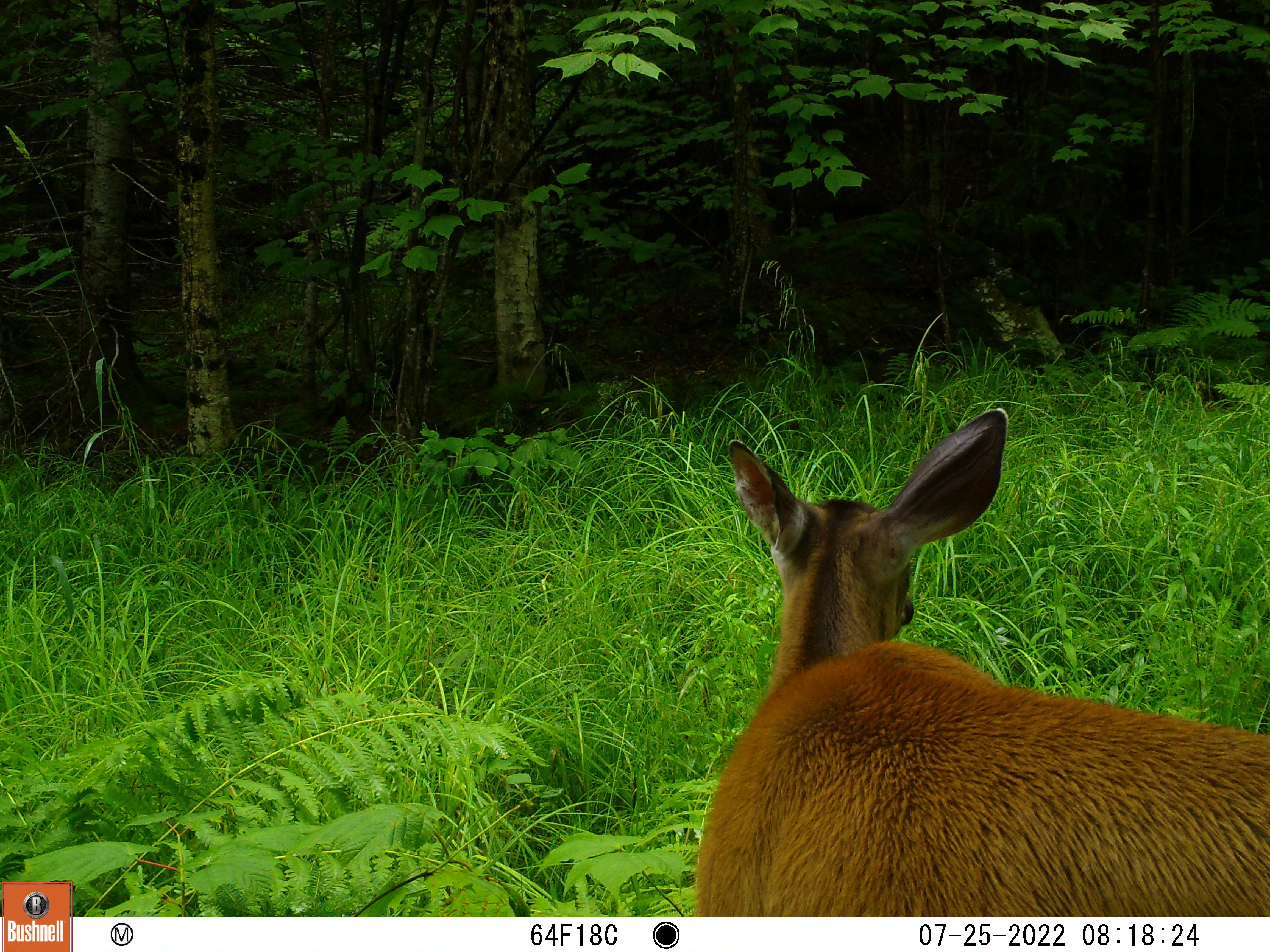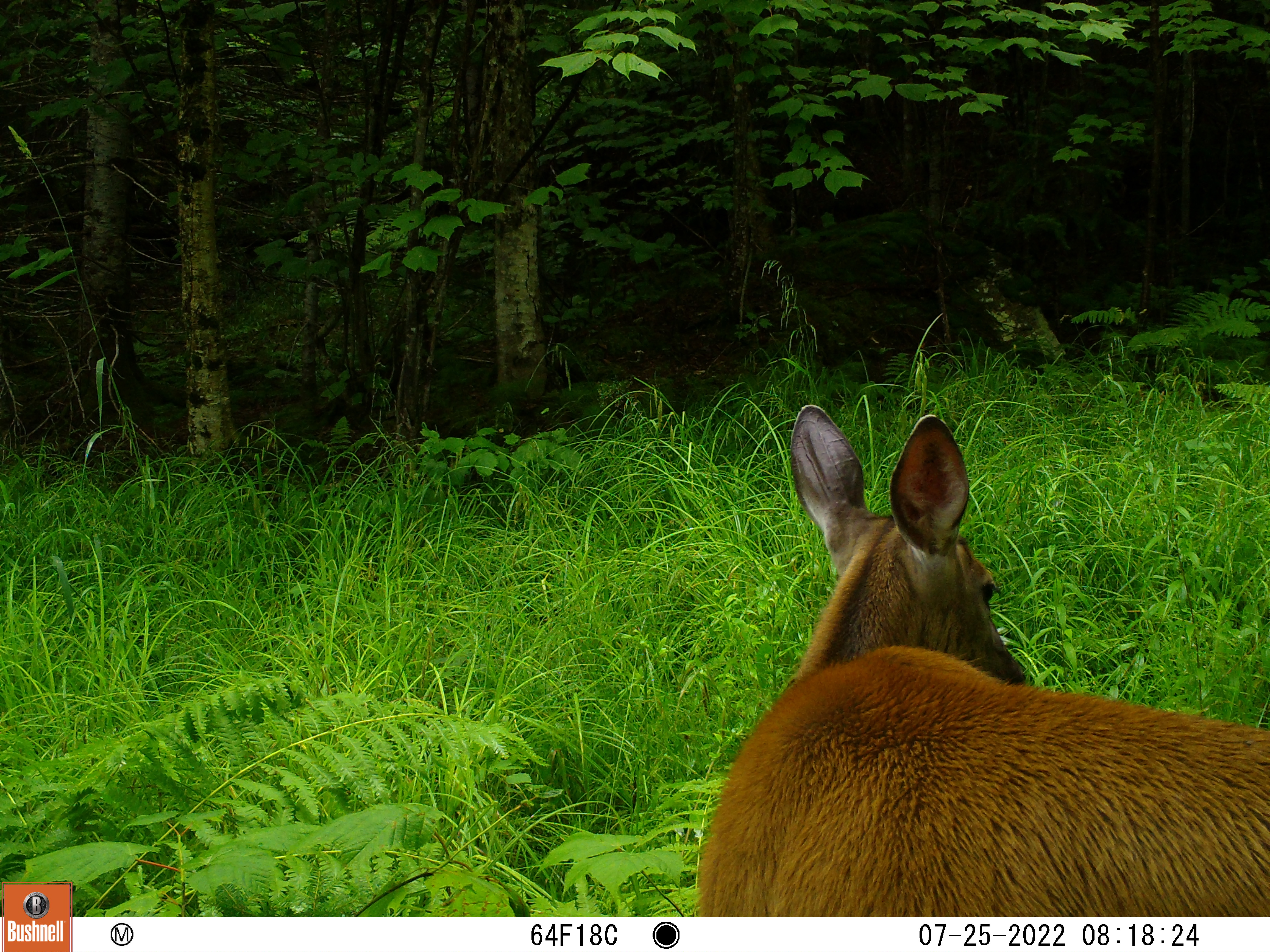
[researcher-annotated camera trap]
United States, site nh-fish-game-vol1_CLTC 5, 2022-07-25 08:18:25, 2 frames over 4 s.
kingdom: Animalia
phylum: Chordata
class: Mammalia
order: Artiodactyla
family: Cervidae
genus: Odocoileus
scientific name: Odocoileus virginianus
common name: white-tailed deer